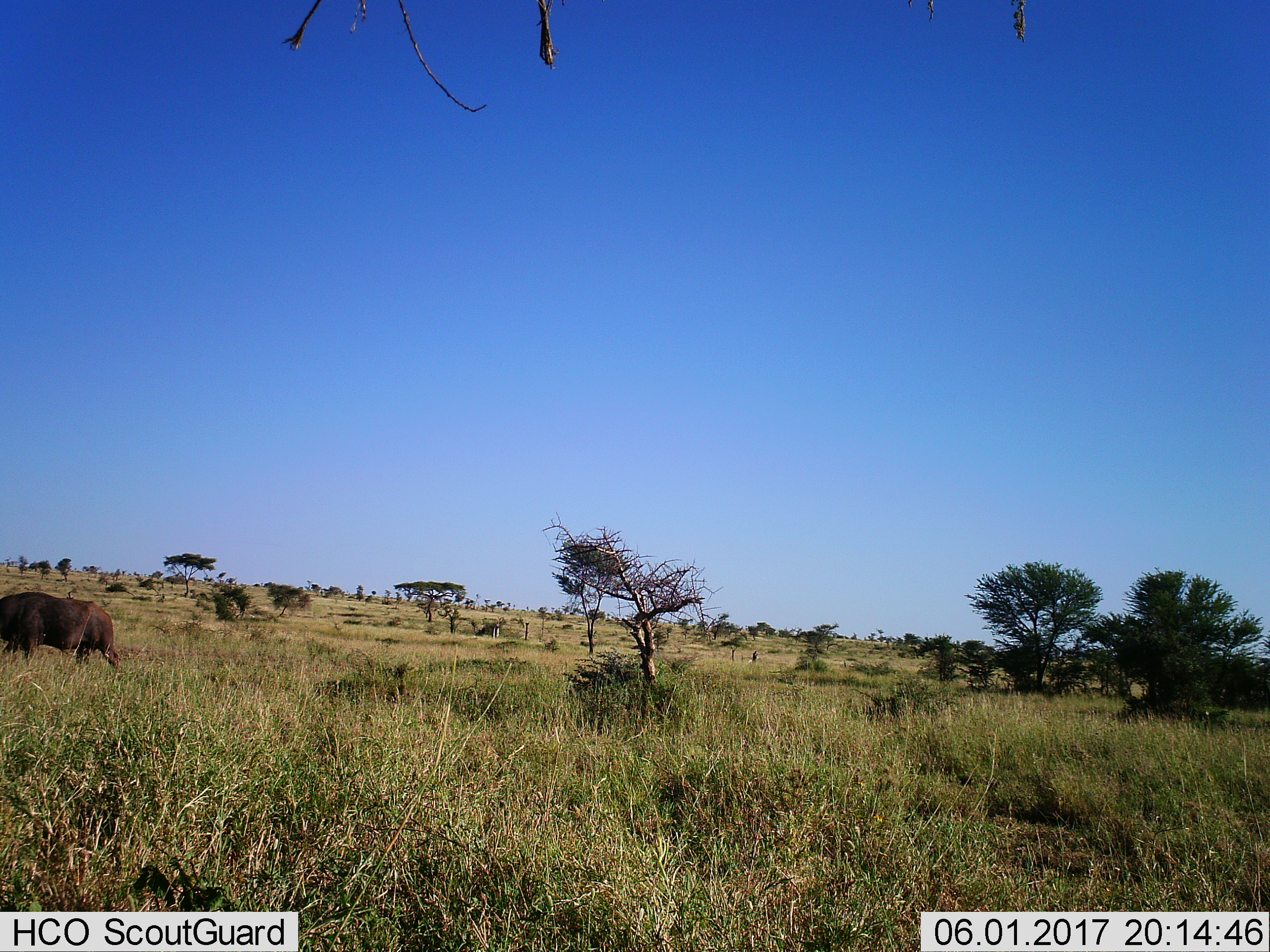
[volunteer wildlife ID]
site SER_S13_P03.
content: unidentified animal